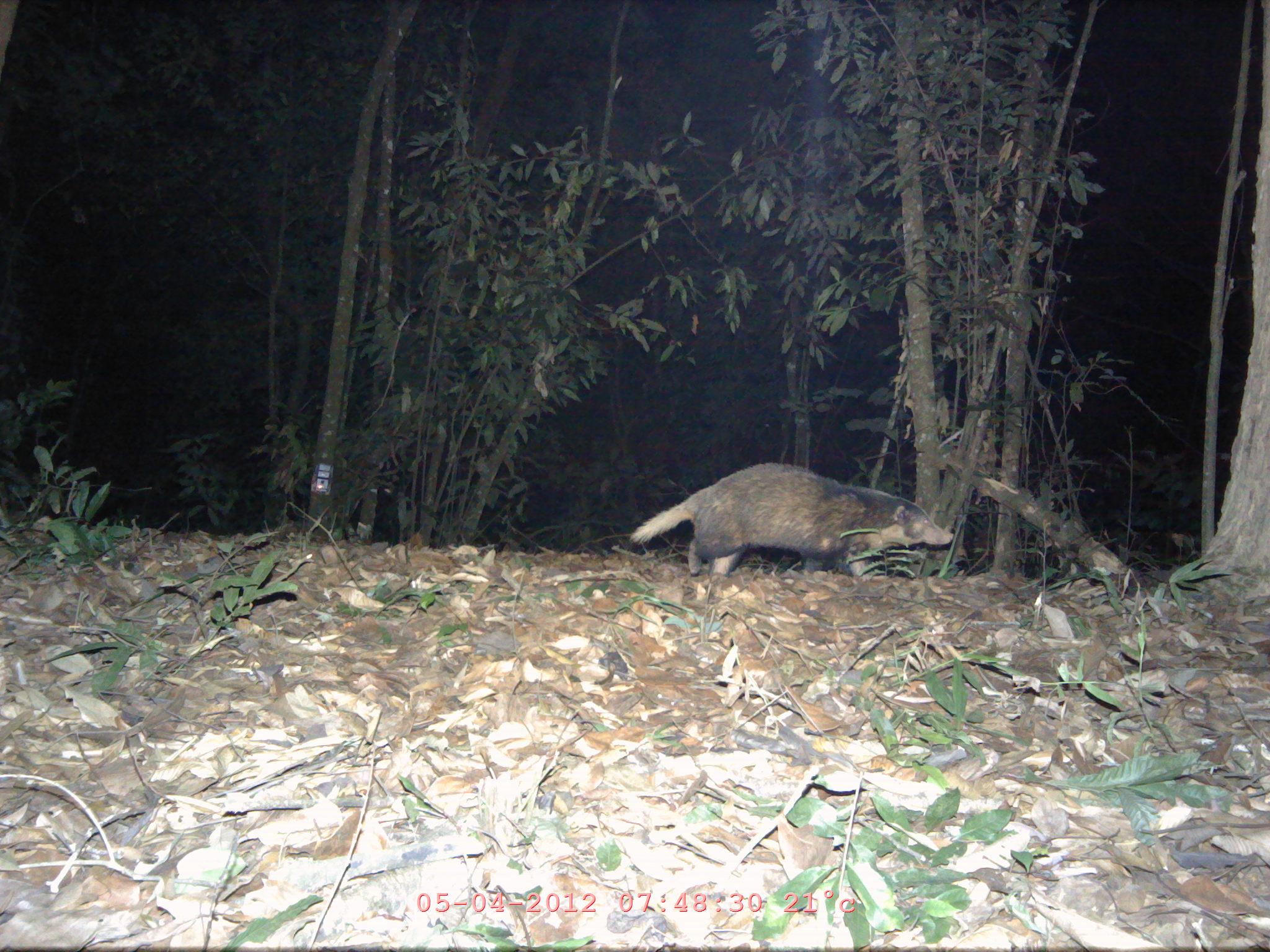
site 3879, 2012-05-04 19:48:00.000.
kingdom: Animalia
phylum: Chordata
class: Mammalia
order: Carnivora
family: Mustelidae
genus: Arctonyx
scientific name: Arctonyx collaris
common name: greater hog badger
Arctonyx collaris (greater hog badger), count 1.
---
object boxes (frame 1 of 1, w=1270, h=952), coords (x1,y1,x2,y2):
arctonyx collaris: (632,462,956,571)